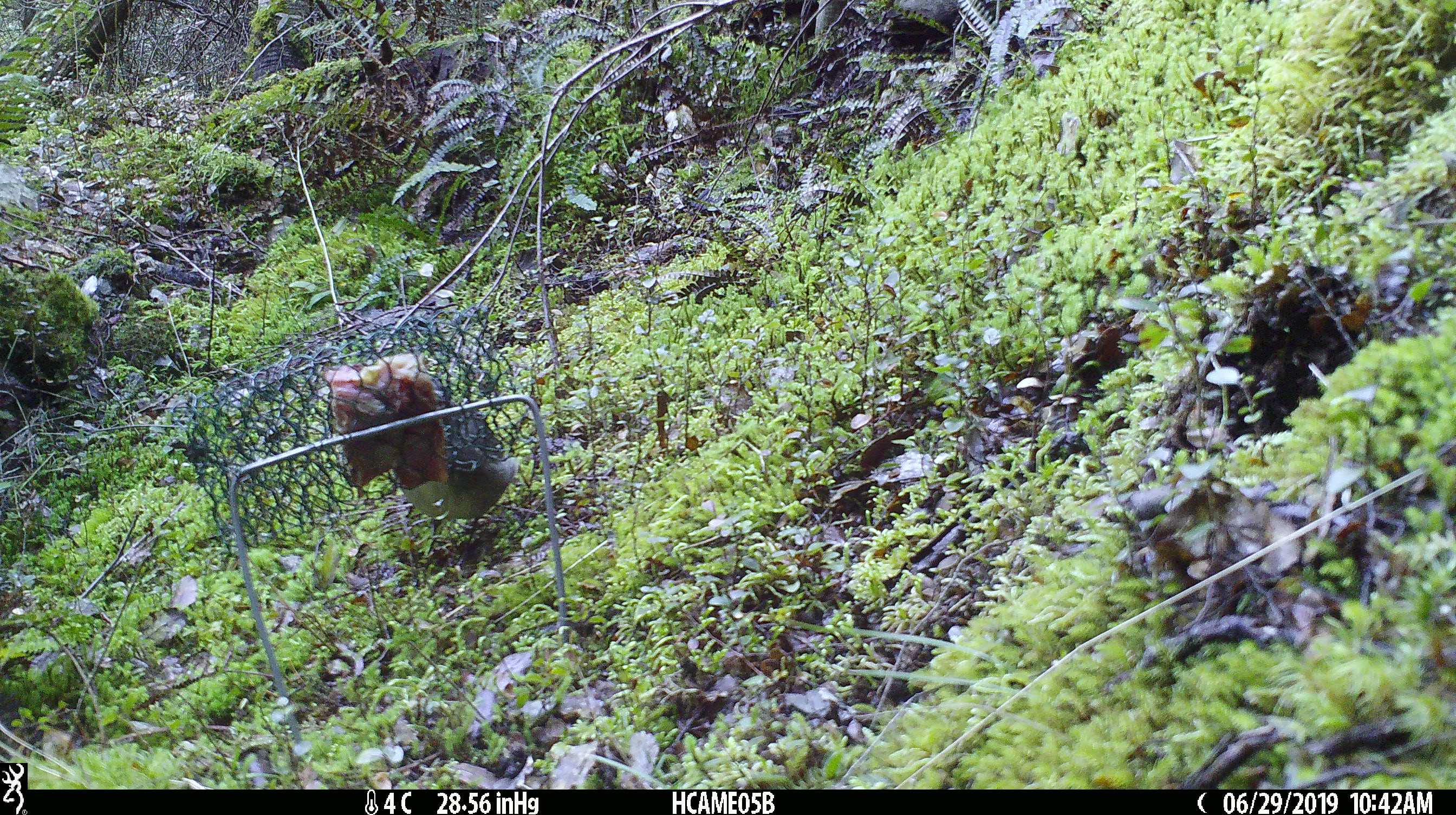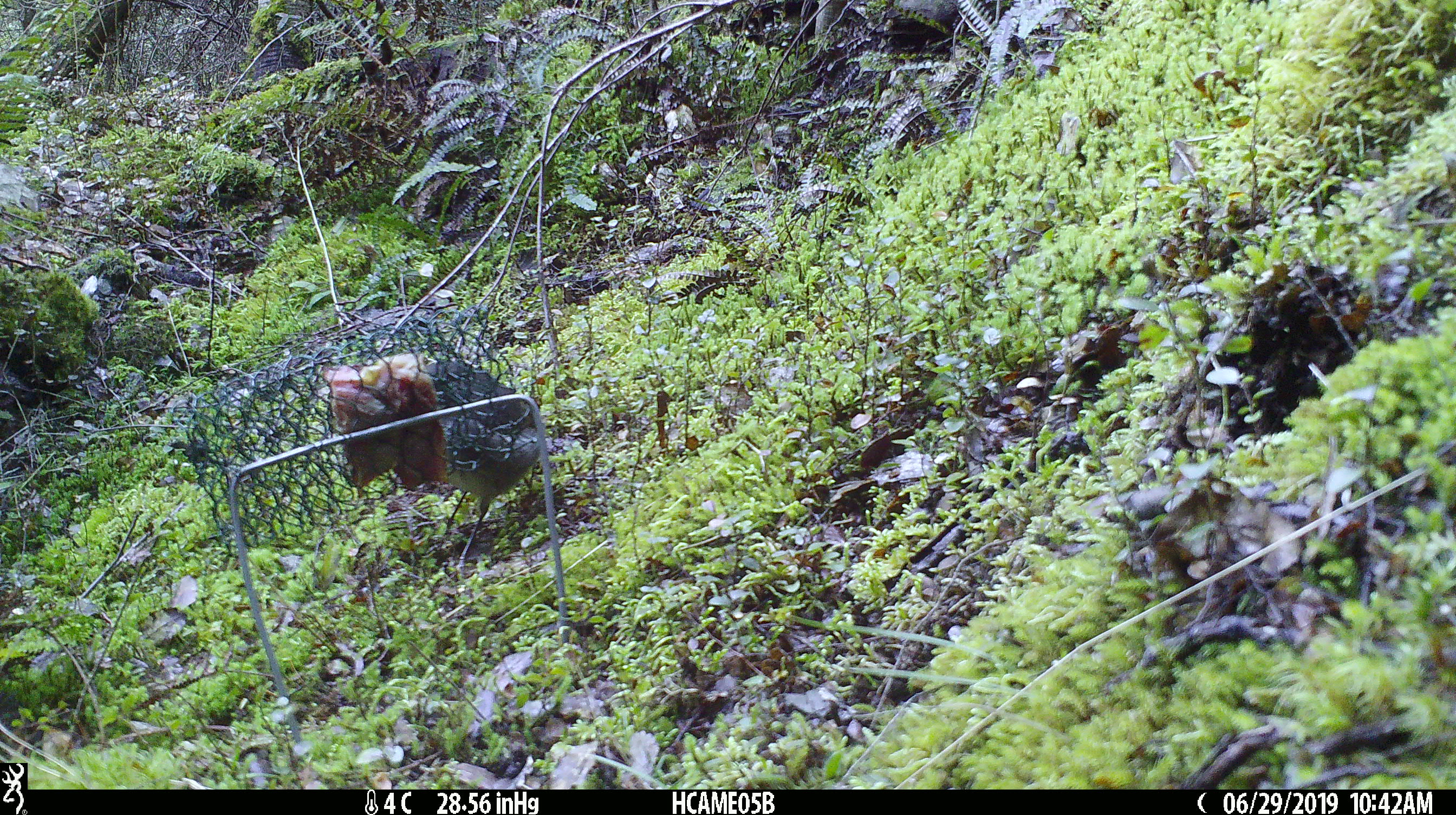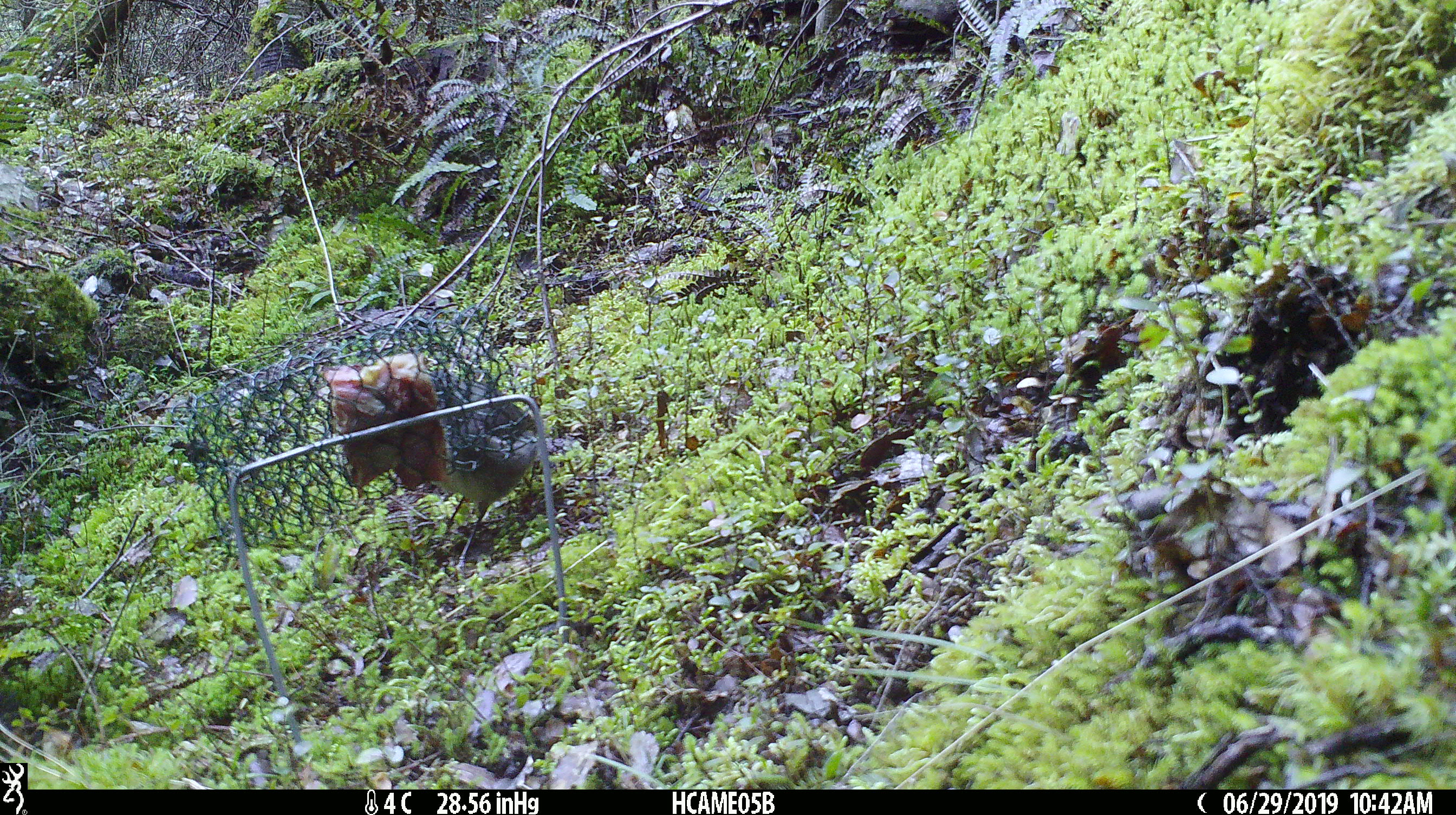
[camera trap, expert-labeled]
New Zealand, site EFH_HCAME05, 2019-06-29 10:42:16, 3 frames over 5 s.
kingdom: Animalia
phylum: Chordata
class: Aves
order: Passeriformes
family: Petroicidae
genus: Petroica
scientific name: Petroica australis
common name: new zealand robin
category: robin